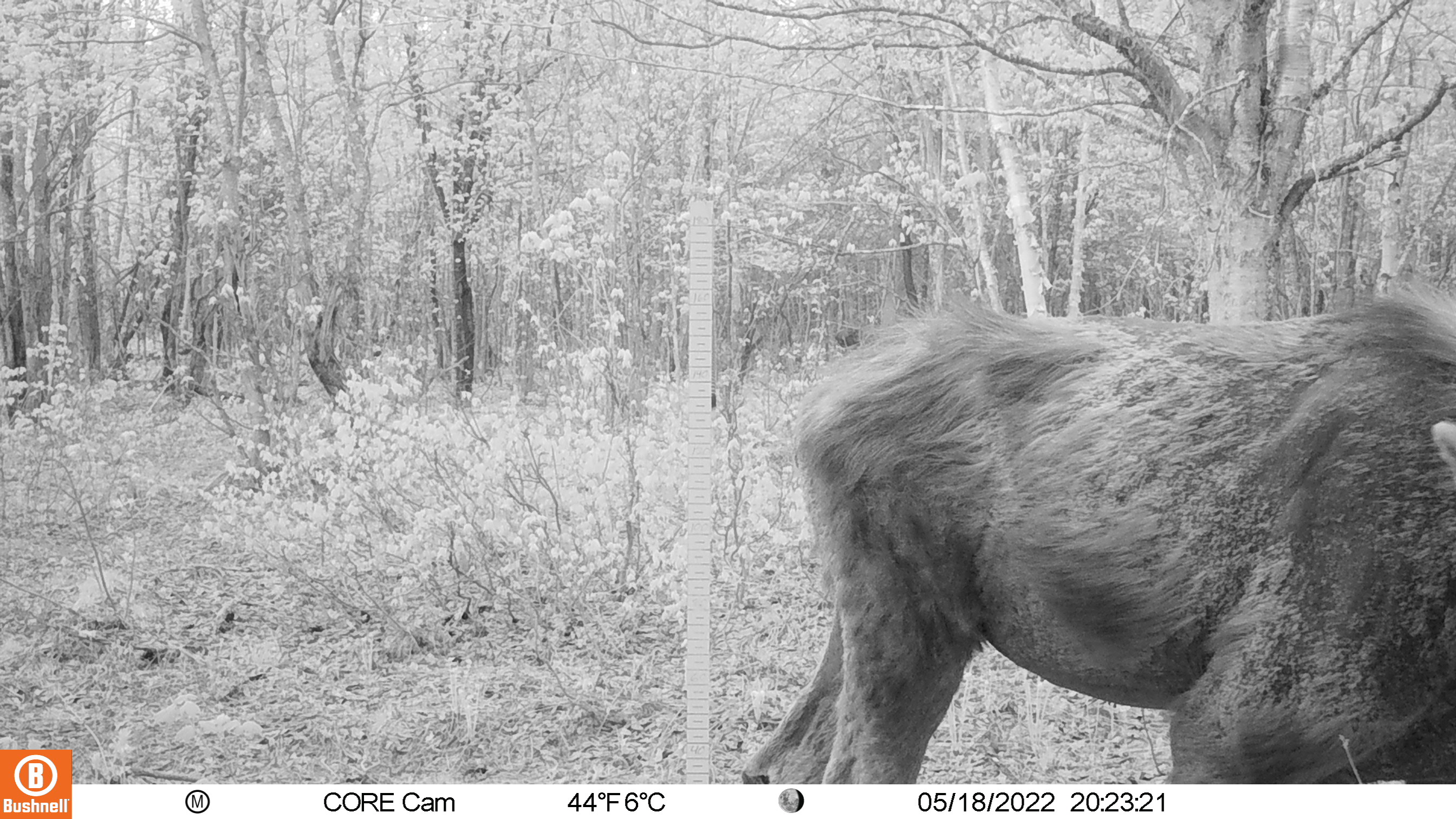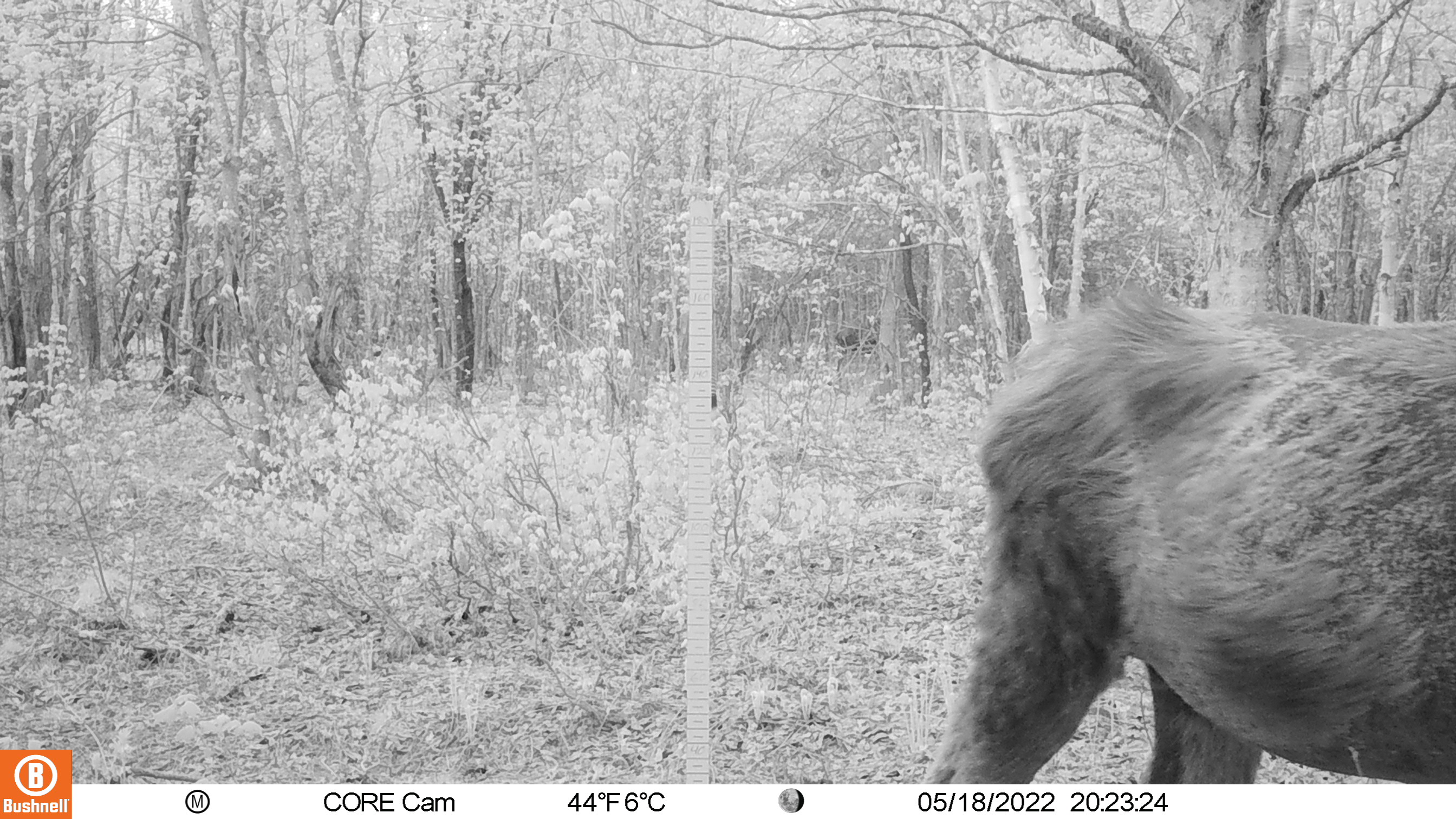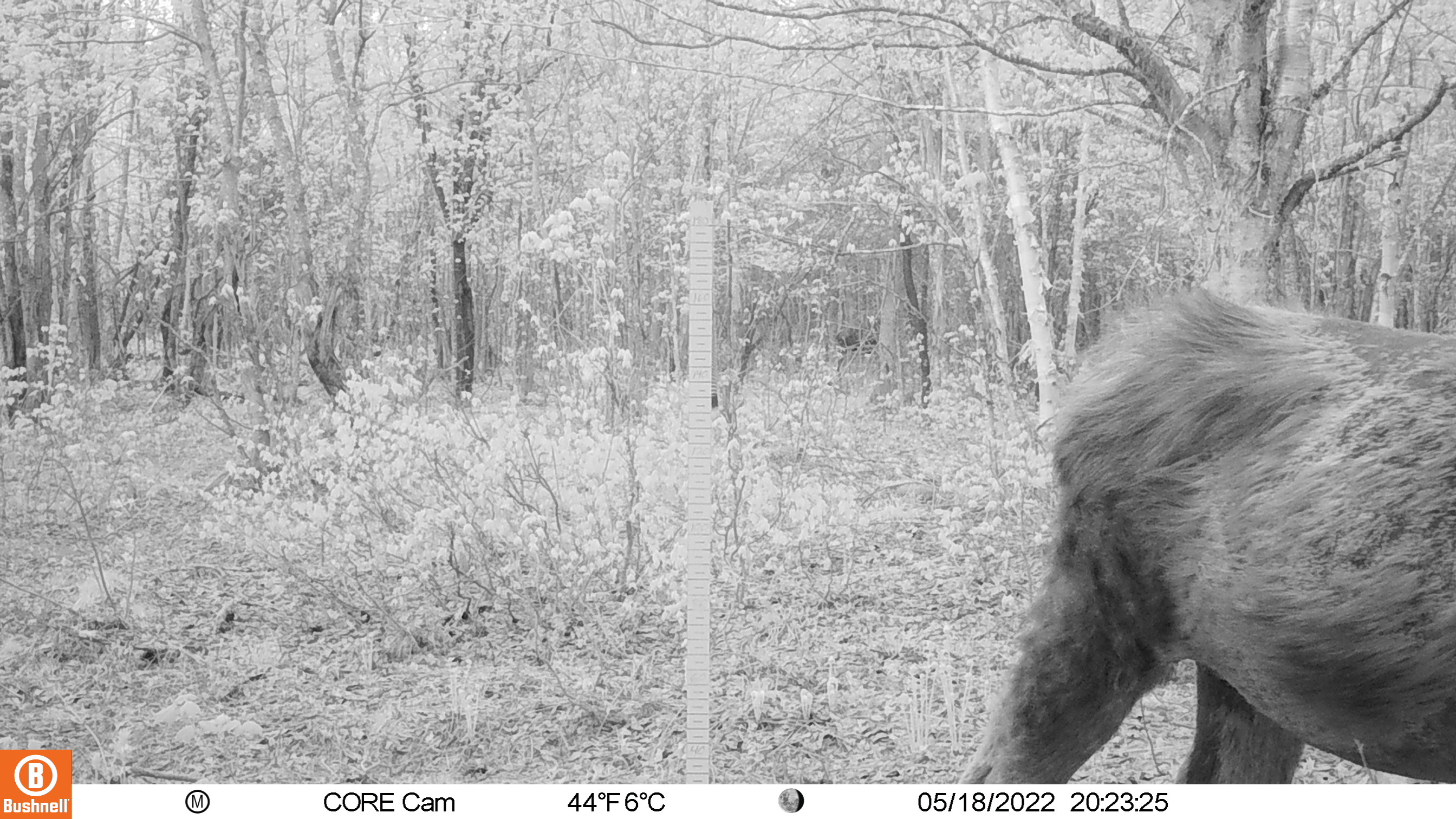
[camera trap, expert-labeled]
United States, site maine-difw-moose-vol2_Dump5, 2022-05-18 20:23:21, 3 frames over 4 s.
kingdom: Animalia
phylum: Chordata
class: Mammalia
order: Artiodactyla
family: Cervidae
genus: Alces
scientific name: Alces alces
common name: moose